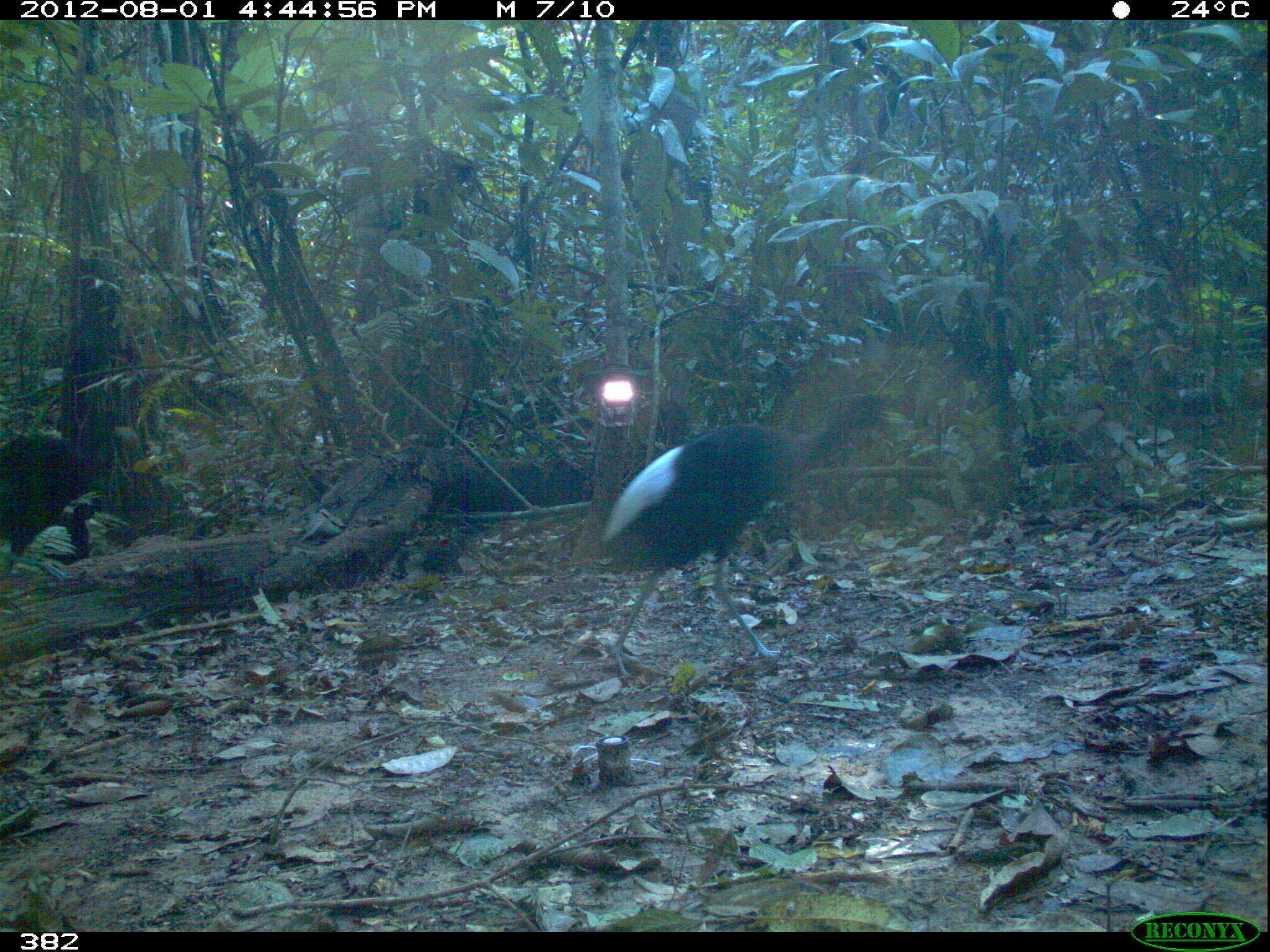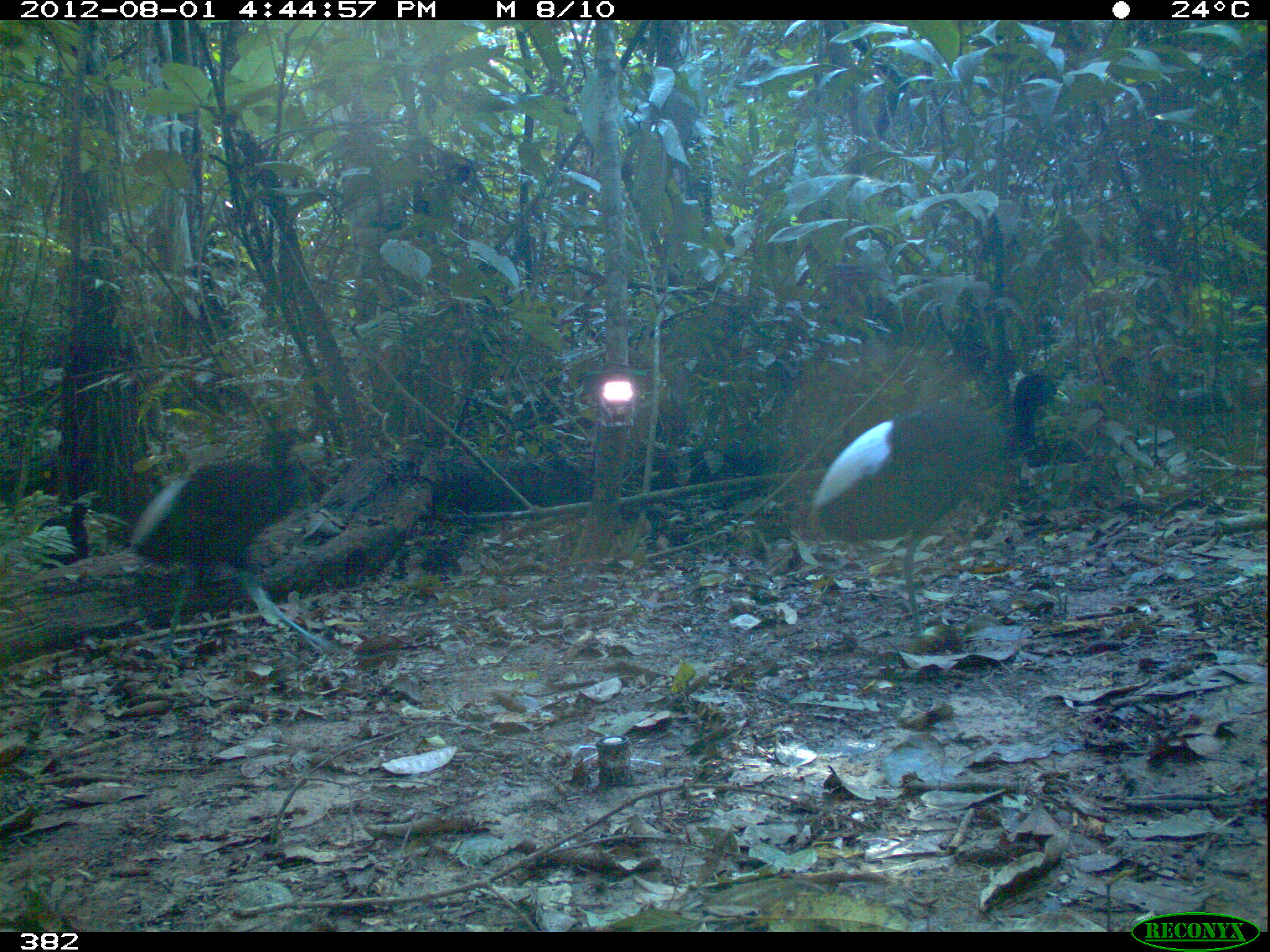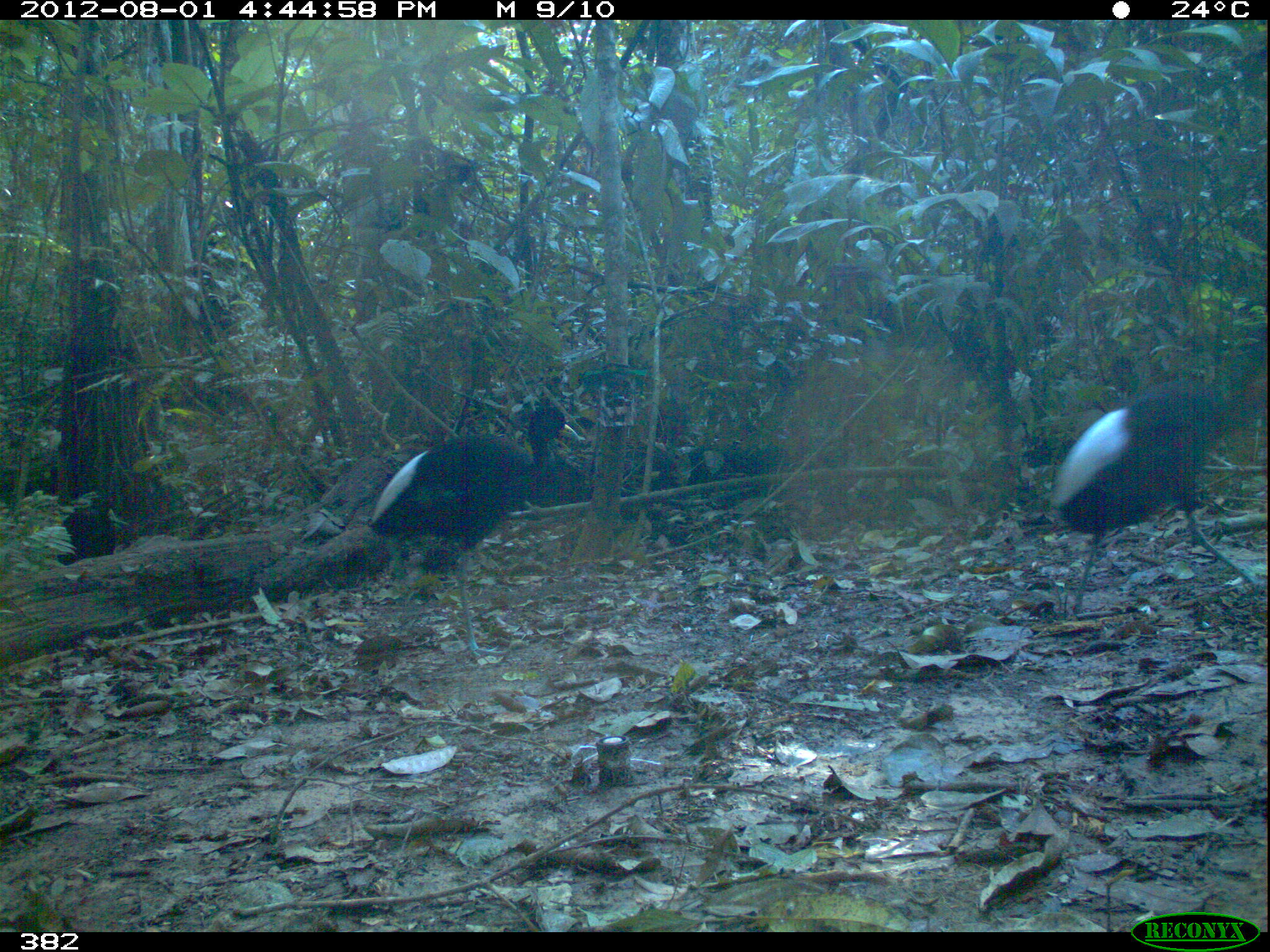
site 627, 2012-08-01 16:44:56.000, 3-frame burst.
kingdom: Animalia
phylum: Chordata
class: Aves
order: Gruiformes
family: Psophiidae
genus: Psophia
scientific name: Psophia leucoptera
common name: pale-winged trumpeter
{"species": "Psophia leucoptera (pale-winged trumpeter)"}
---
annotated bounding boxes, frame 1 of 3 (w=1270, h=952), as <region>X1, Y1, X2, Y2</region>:
psophia leucoptera: <region>597, 393, 902, 676</region>; <region>15, 501, 101, 565</region>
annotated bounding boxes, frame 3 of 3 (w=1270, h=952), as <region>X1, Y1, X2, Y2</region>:
psophia leucoptera: <region>1045, 353, 1267, 619</region>; <region>368, 405, 580, 658</region>; <region>56, 506, 119, 567</region>